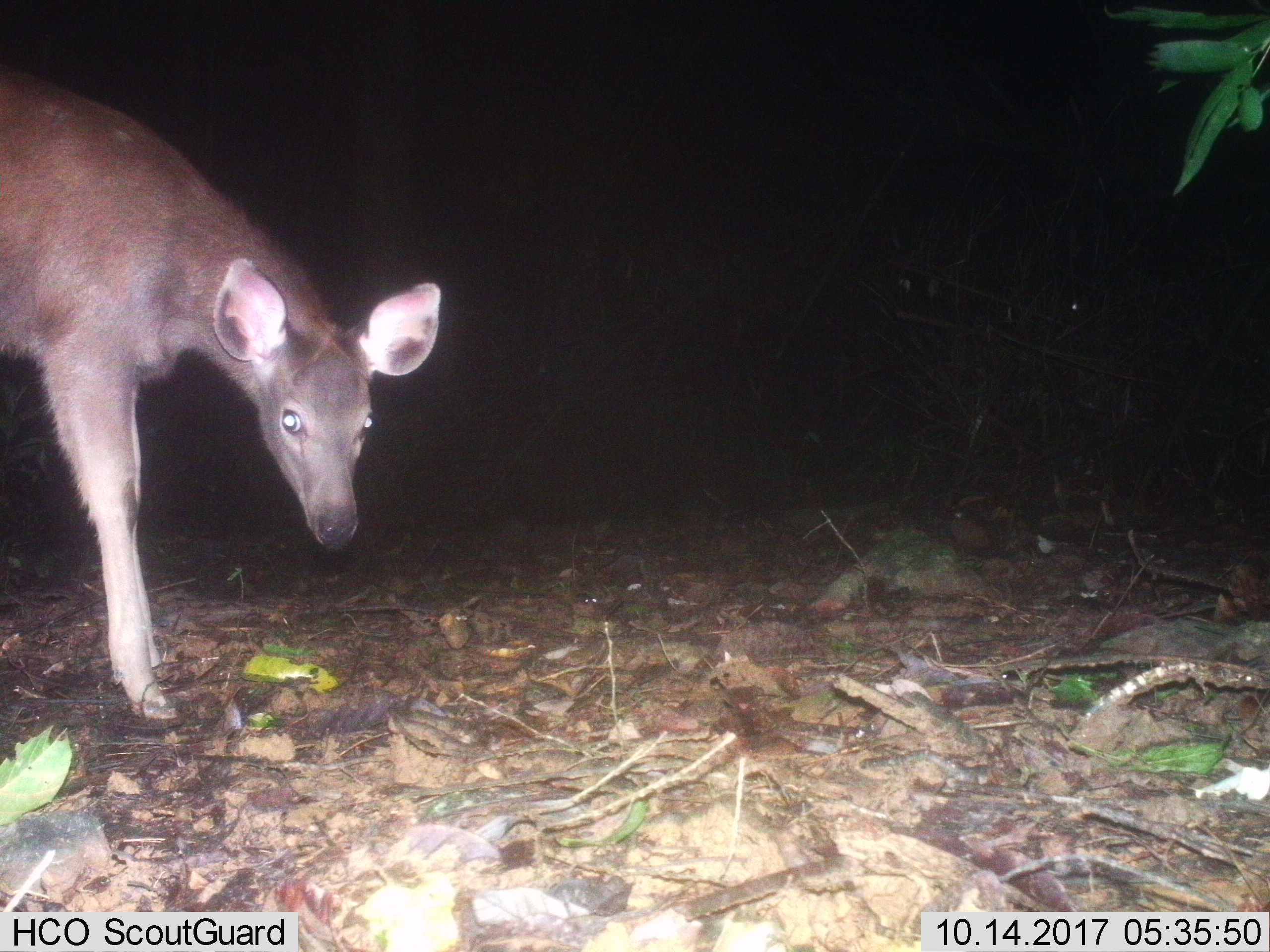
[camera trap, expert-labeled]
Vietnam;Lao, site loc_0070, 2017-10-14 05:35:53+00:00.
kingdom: Animalia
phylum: Chordata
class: Mammalia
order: Artiodactyla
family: Cervidae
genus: Rusa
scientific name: Rusa unicolor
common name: sambar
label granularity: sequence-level